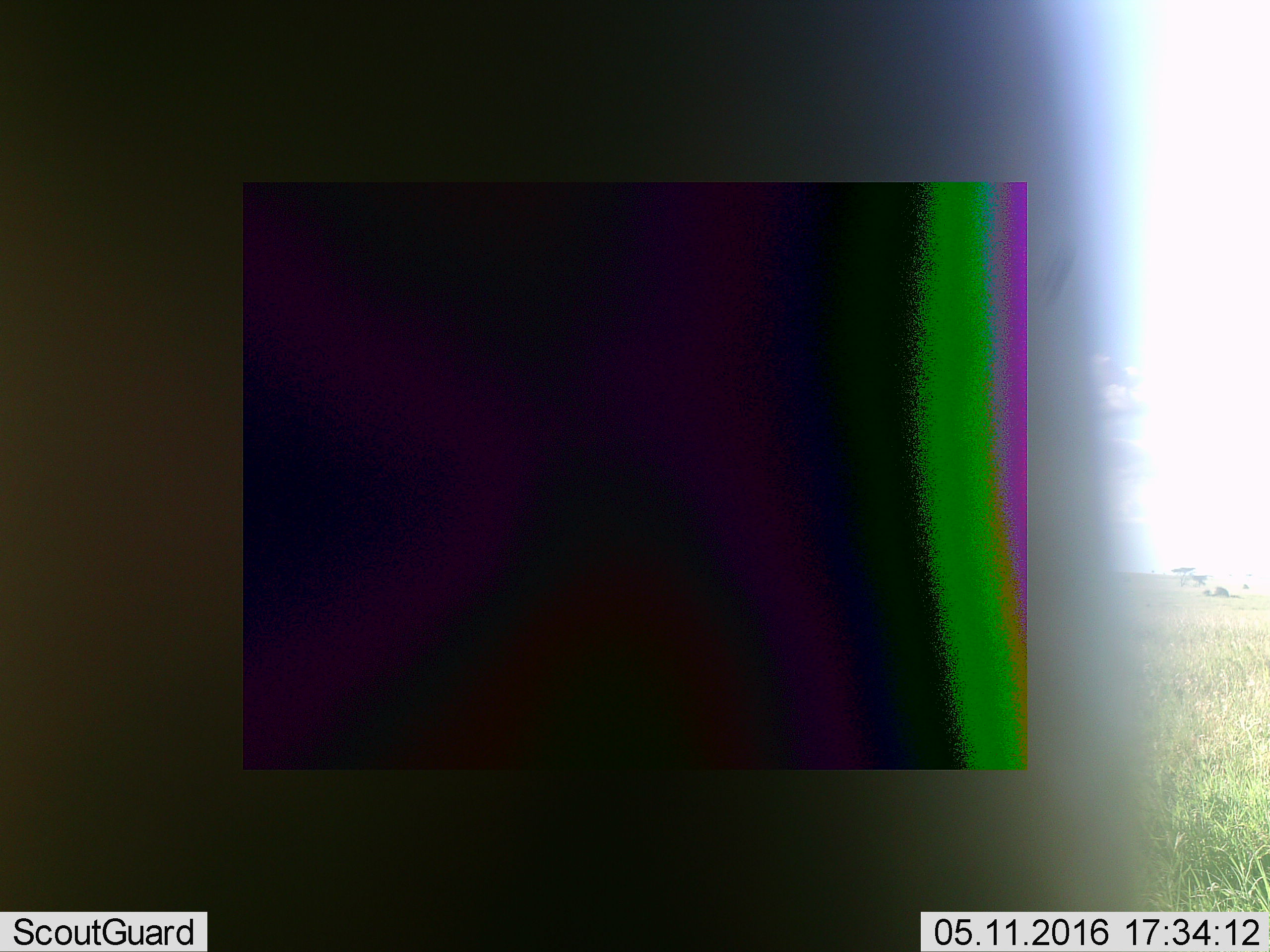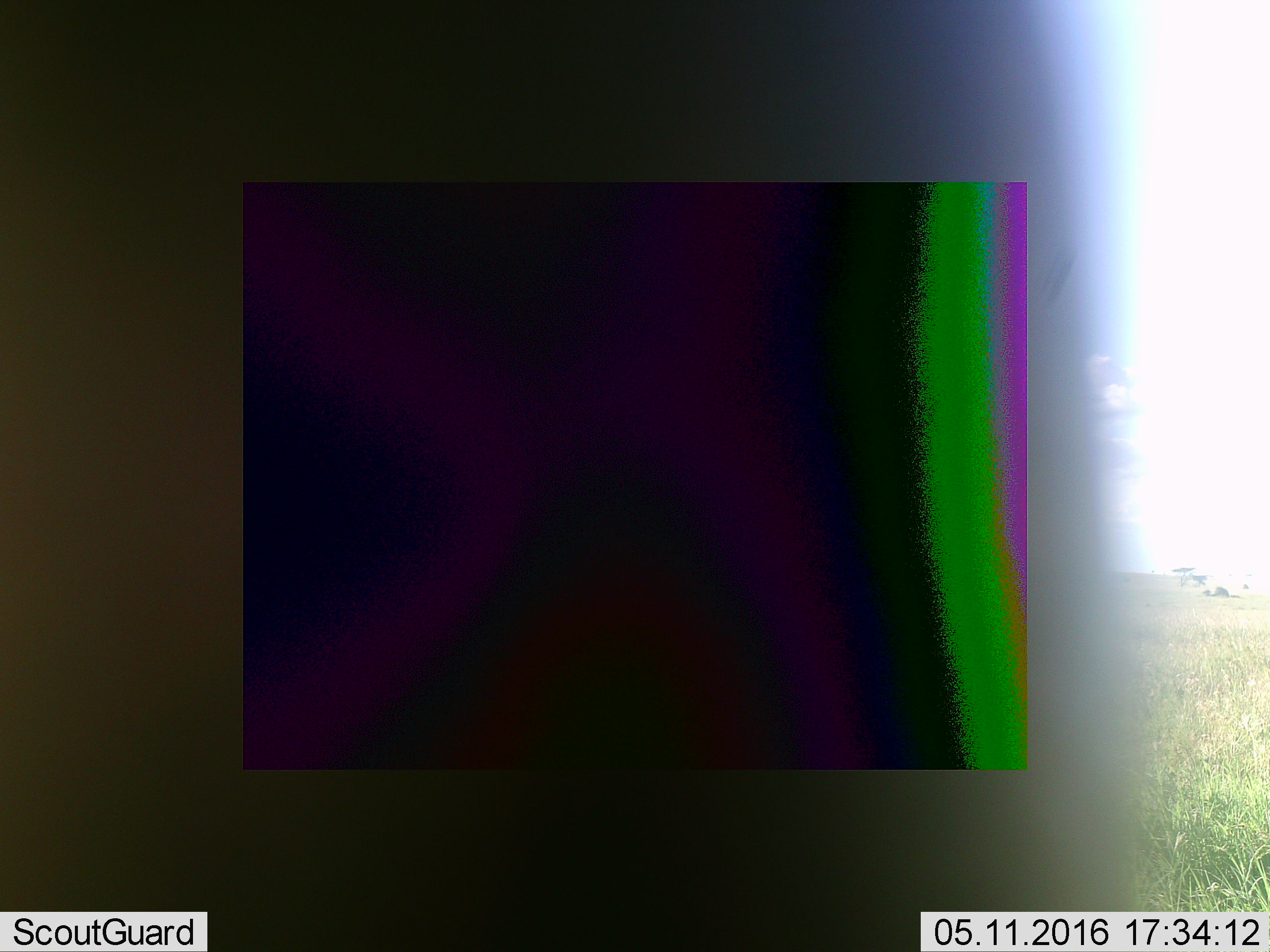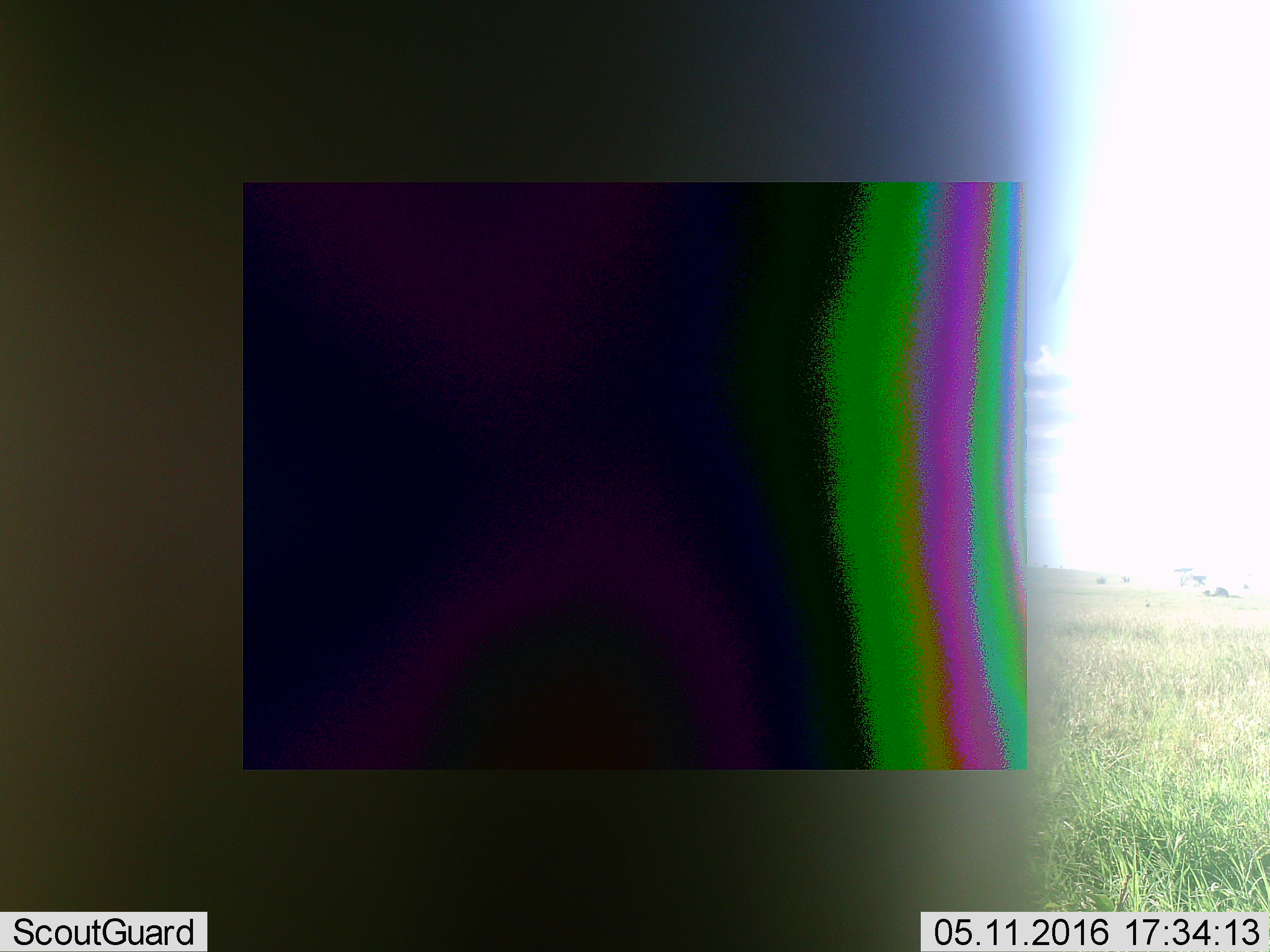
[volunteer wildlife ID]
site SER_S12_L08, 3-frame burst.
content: unidentified animal